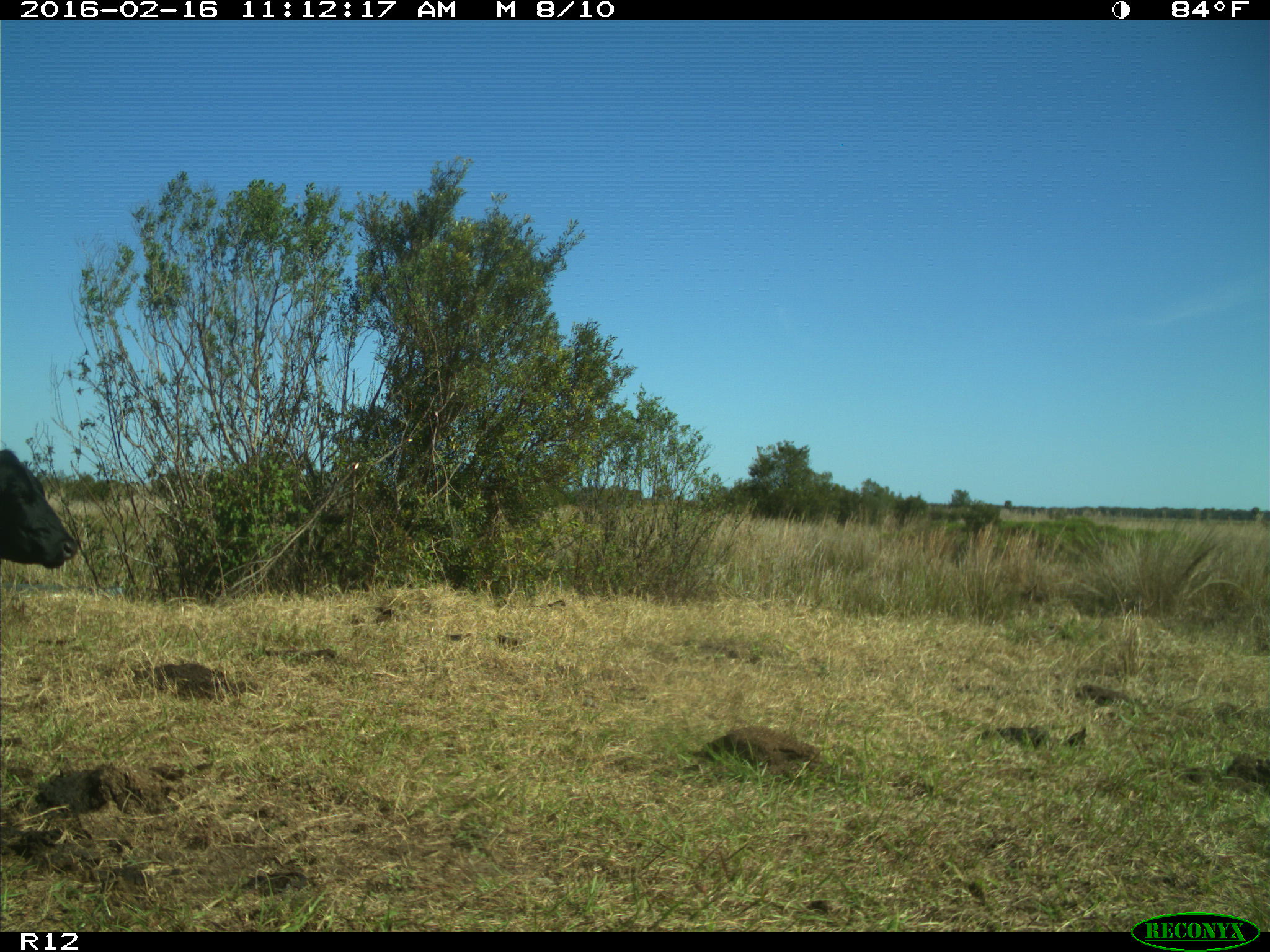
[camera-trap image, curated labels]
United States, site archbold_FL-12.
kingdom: Animalia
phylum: Chordata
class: Mammalia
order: Artiodactyla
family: Bovidae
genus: Bos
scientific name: Bos taurus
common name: domestic cow